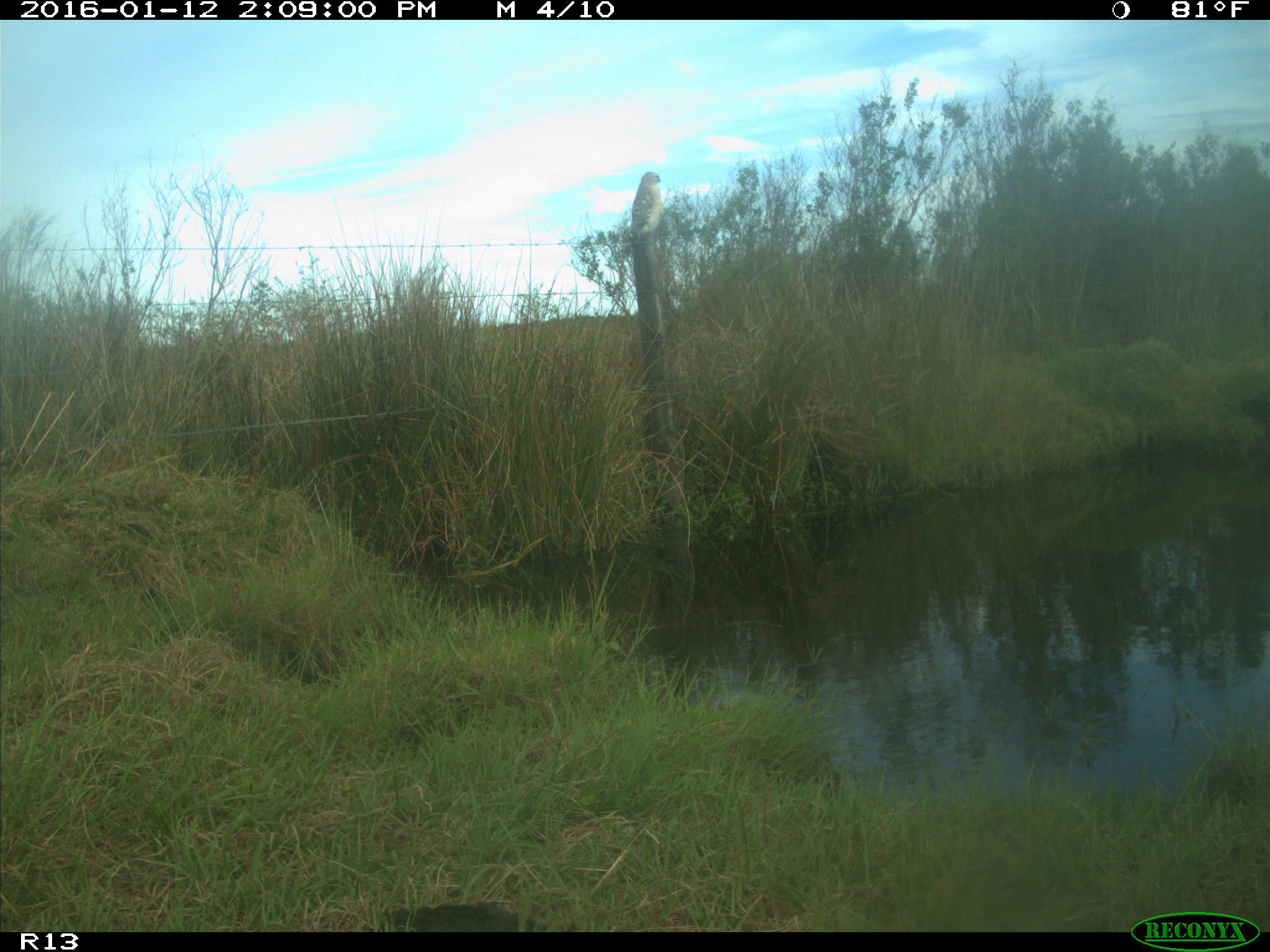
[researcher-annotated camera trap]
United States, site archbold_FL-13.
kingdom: Animalia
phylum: Chordata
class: Aves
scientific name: Aves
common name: birds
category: unidentified bird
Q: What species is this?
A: Unidentified bird (birds) (Aves).